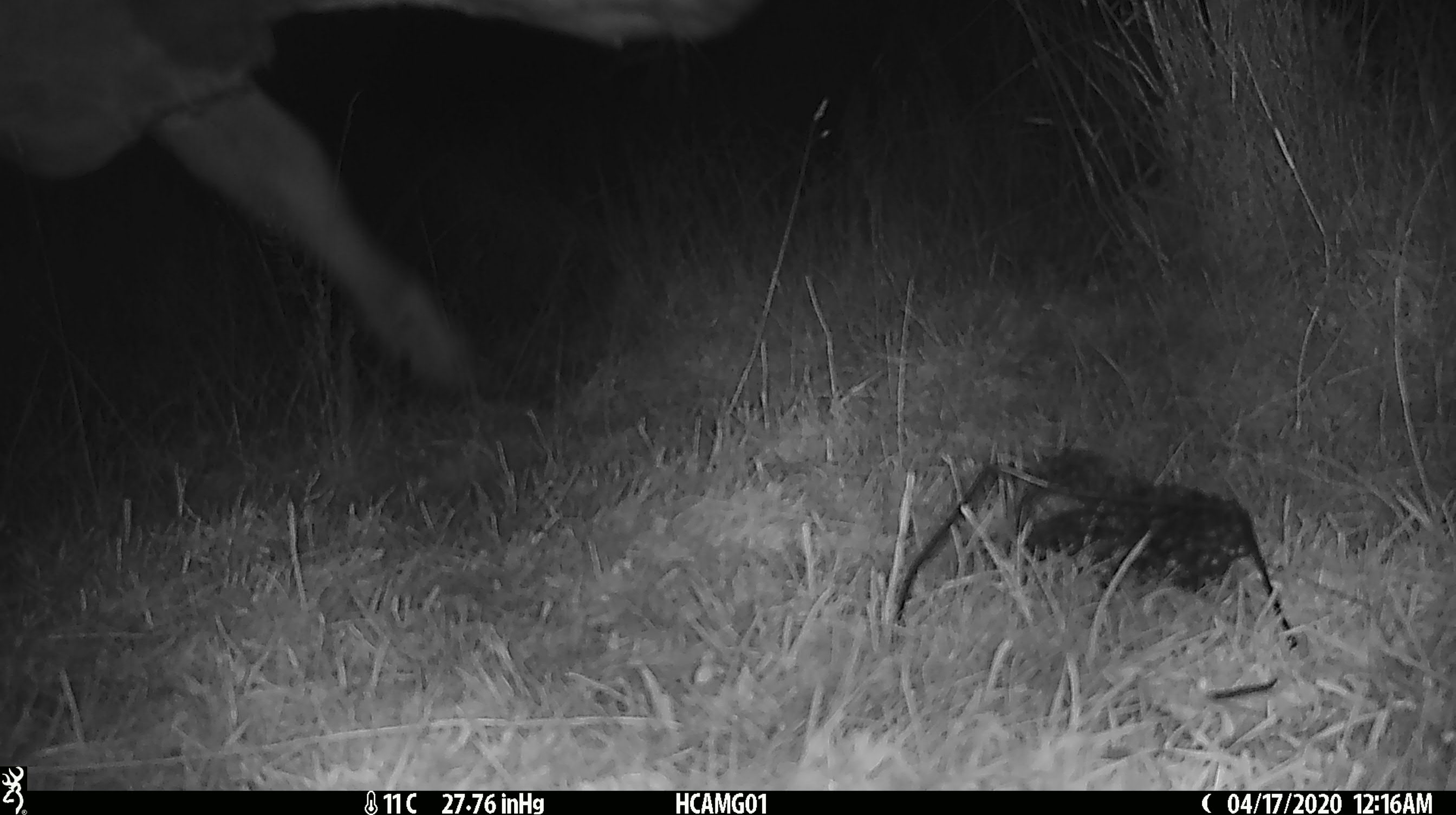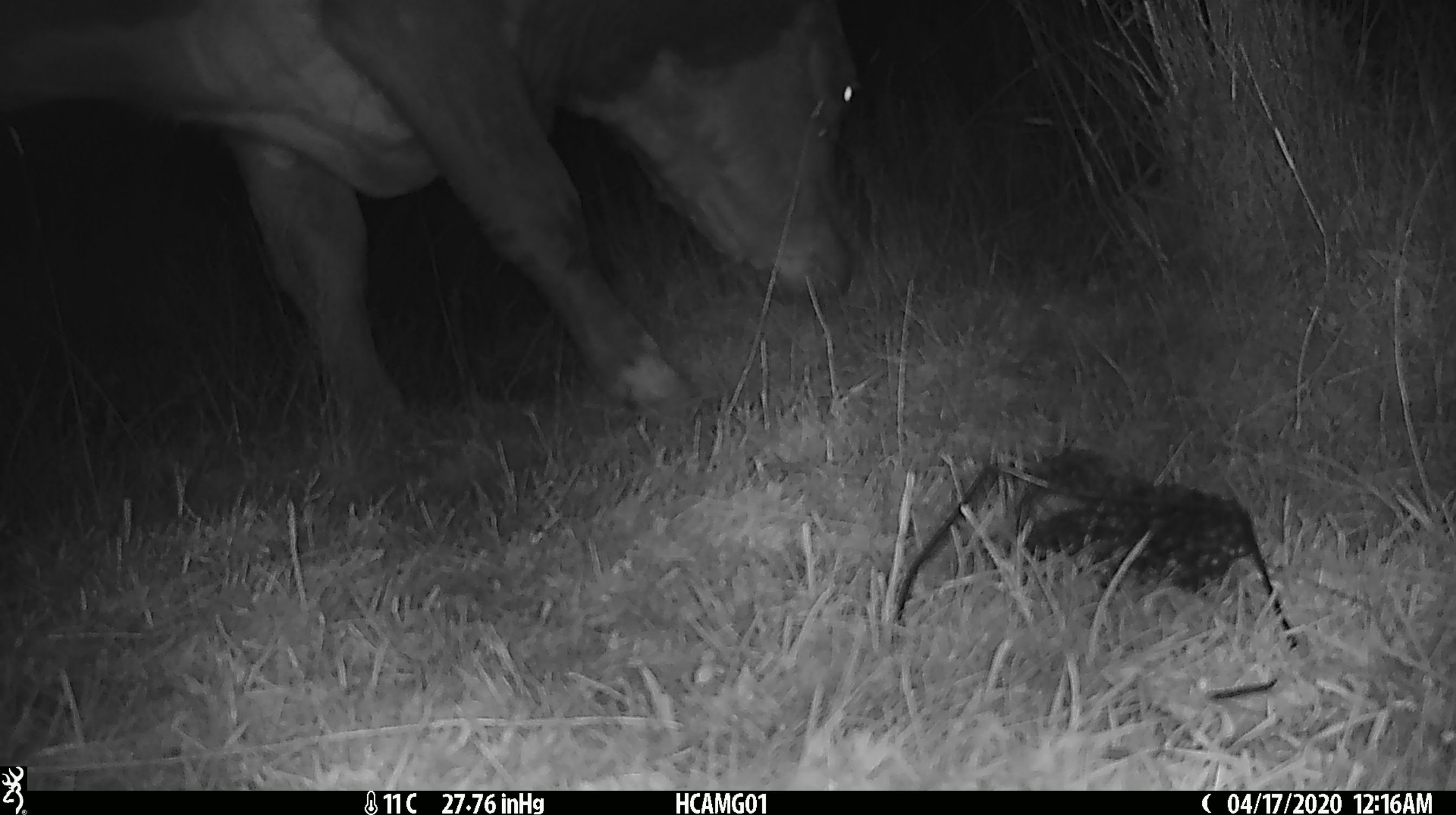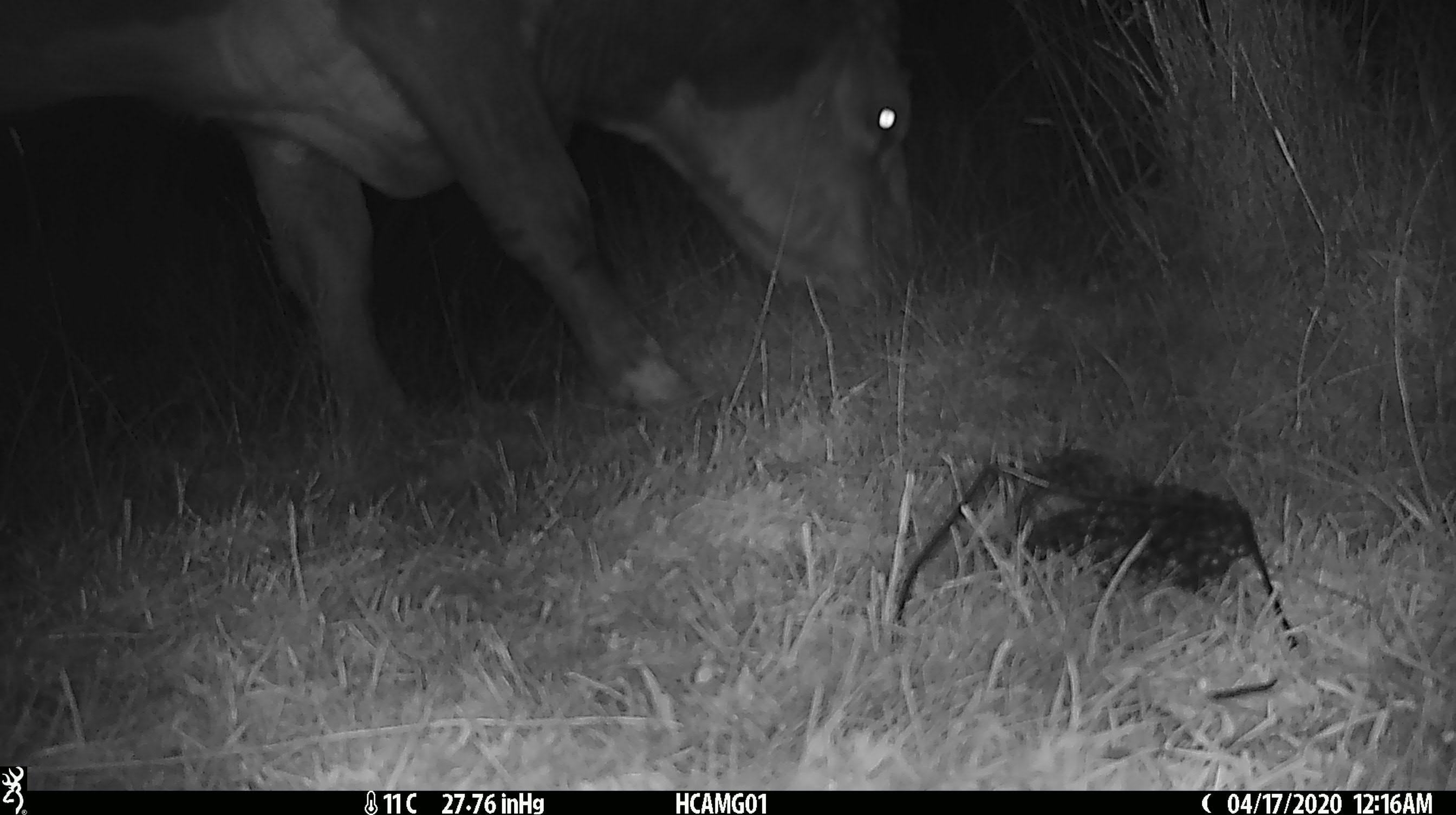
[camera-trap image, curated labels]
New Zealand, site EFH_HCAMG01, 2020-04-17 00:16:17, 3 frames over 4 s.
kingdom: Animalia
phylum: Chordata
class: Mammalia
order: Artiodactyla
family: Bovidae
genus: Bos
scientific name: Bos taurus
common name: domestic cow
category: cow